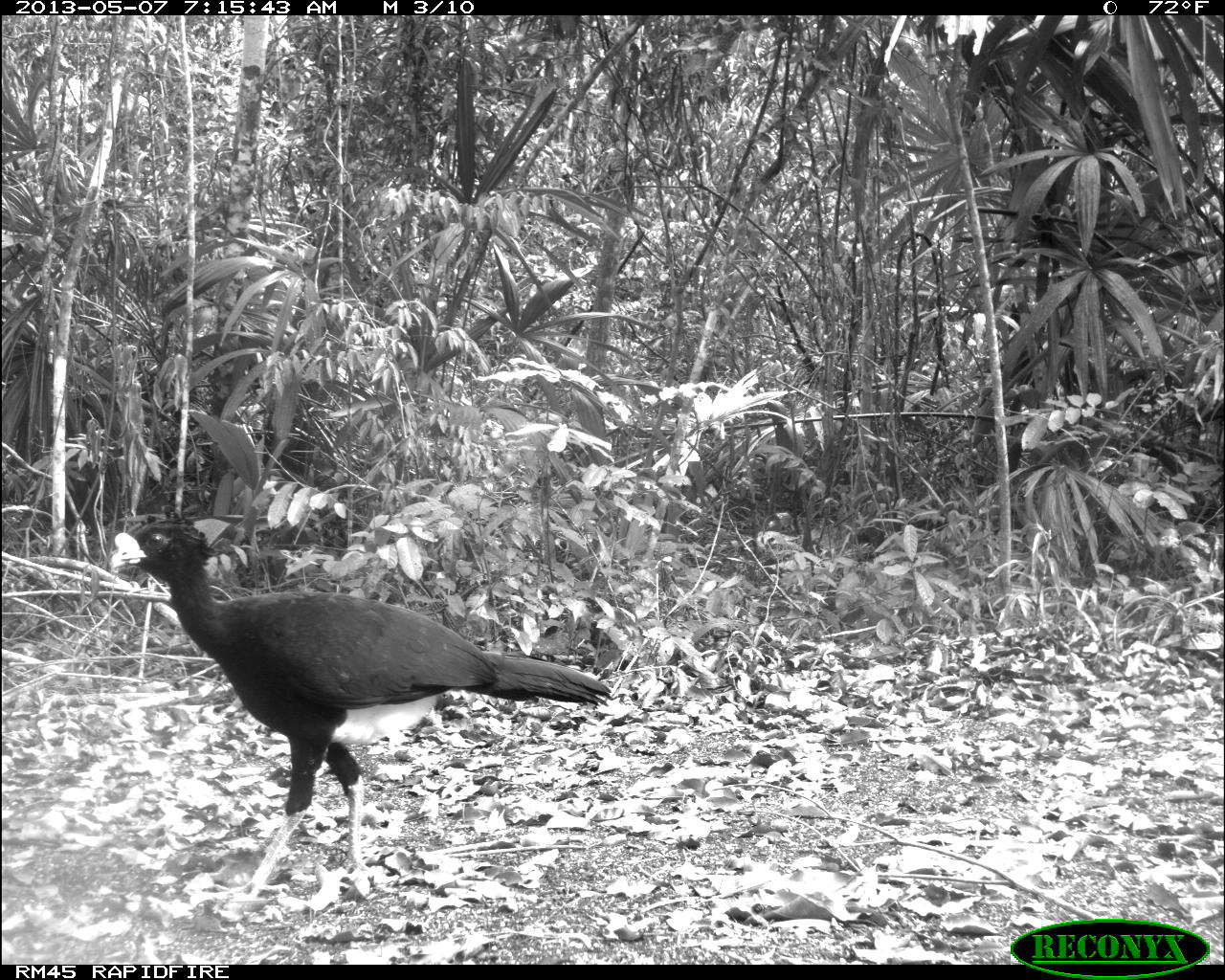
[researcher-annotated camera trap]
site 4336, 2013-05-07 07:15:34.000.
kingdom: Animalia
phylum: Chordata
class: Aves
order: Galliformes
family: Cracidae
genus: Crax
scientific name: Crax rubra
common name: great curassow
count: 1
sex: male